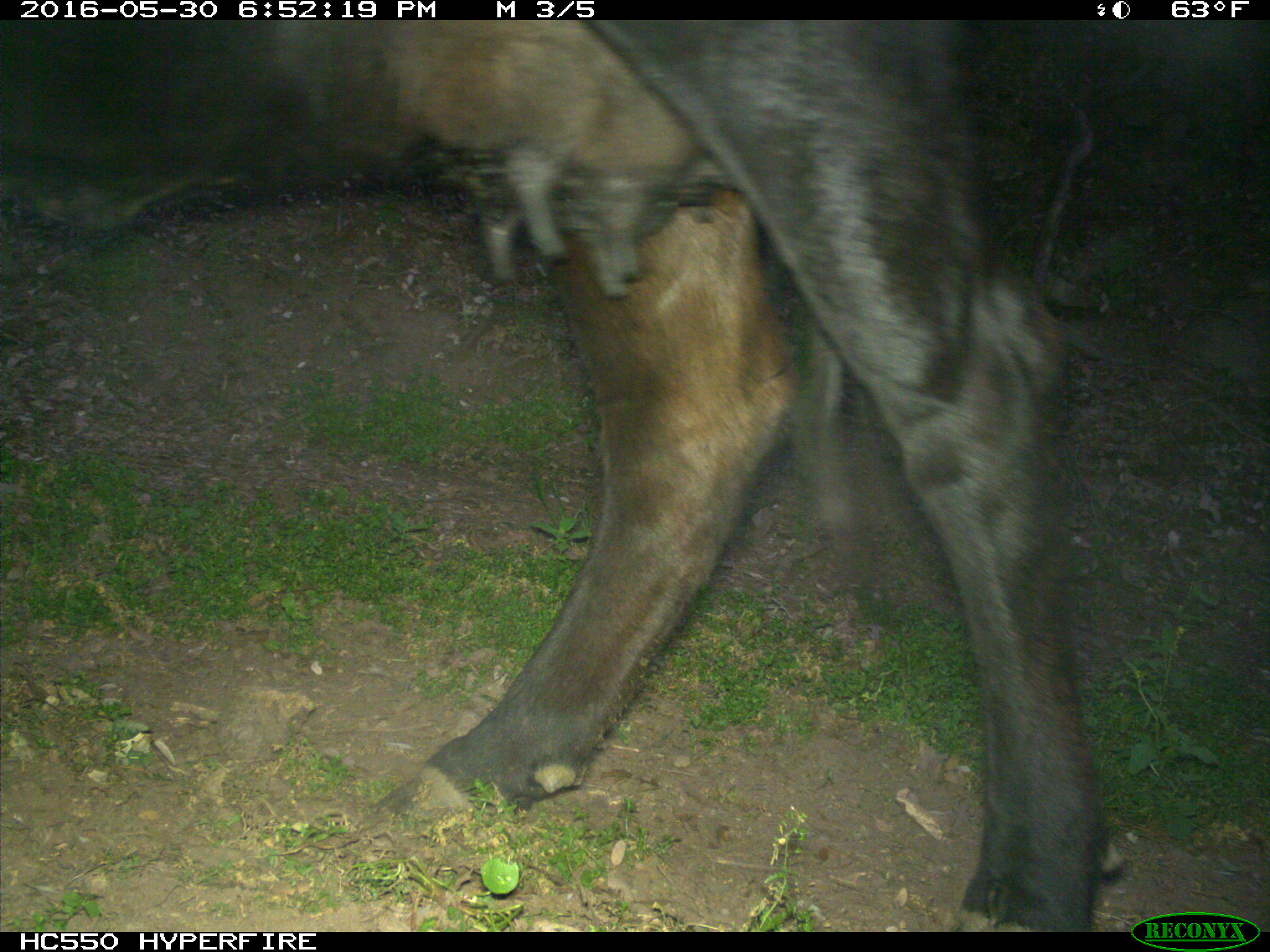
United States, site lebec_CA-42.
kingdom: Animalia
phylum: Chordata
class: Mammalia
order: Artiodactyla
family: Bovidae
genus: Bos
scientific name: Bos taurus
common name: domestic cow